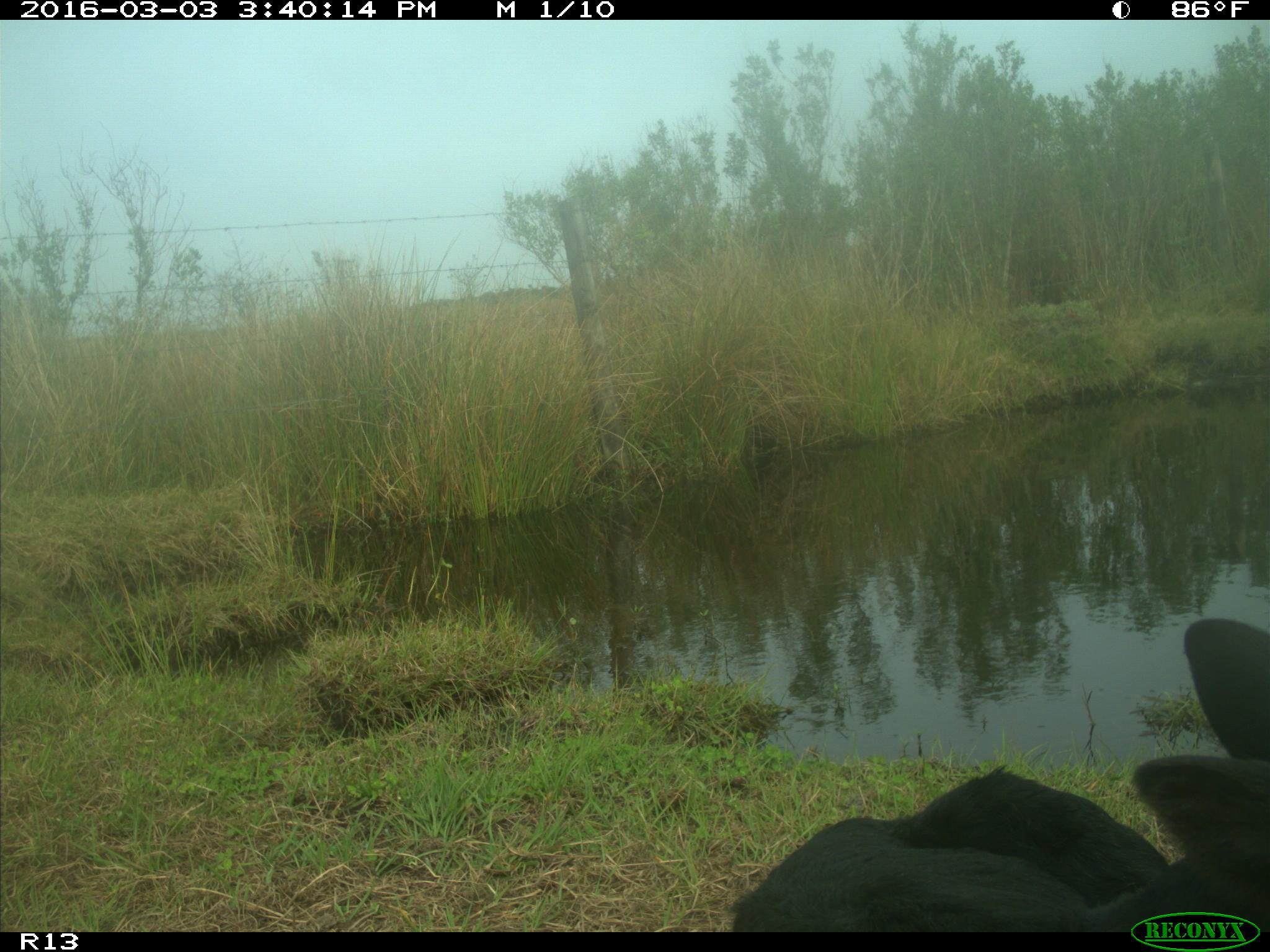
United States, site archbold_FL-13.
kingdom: Animalia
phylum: Chordata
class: Mammalia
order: Artiodactyla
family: Bovidae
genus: Bos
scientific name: Bos taurus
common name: domestic cow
Bos taurus (domestic cow).